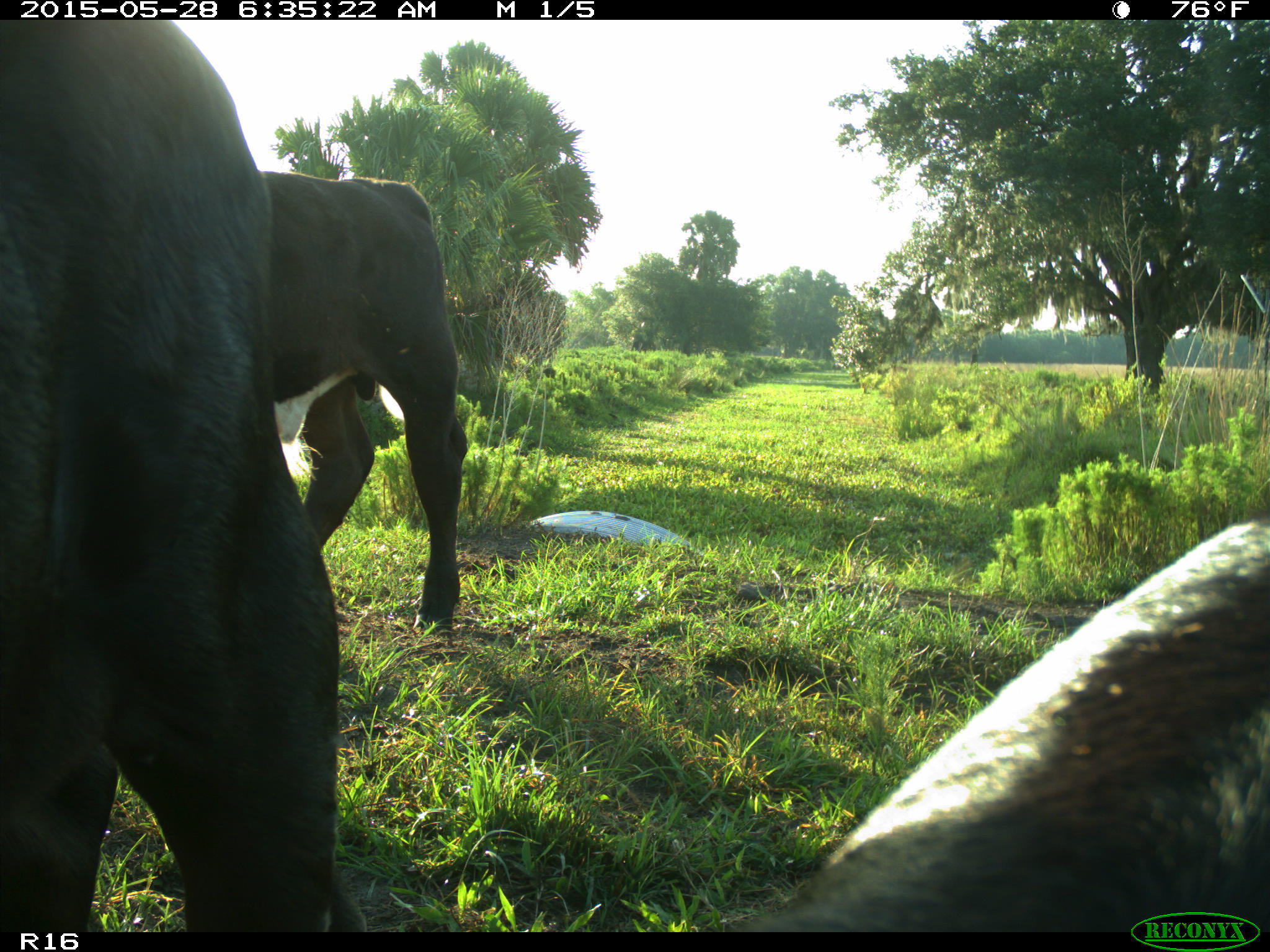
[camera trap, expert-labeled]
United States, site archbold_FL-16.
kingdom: Animalia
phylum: Chordata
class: Mammalia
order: Artiodactyla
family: Bovidae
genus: Bos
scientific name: Bos taurus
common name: domestic cow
Bos taurus (domestic cow).